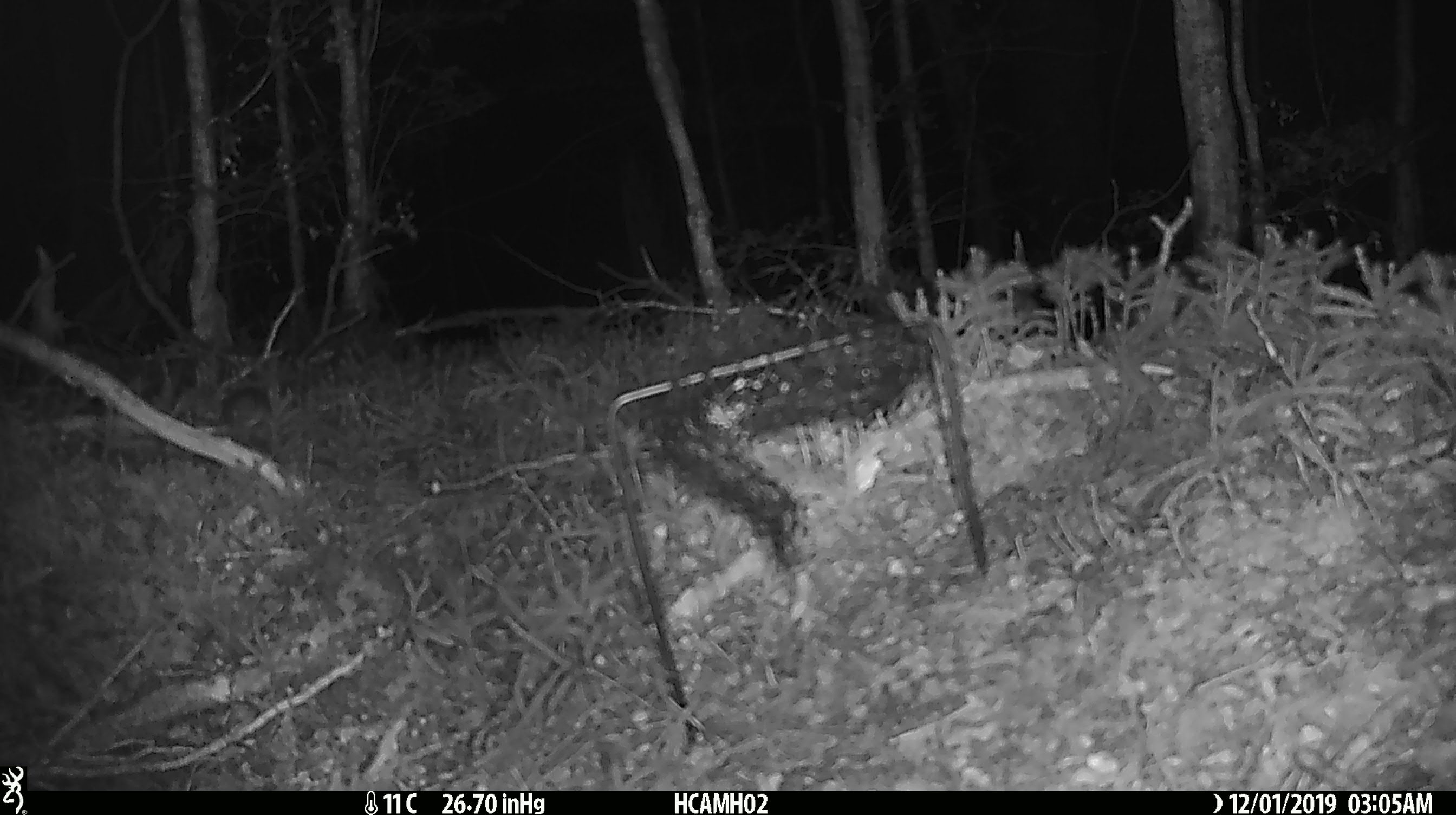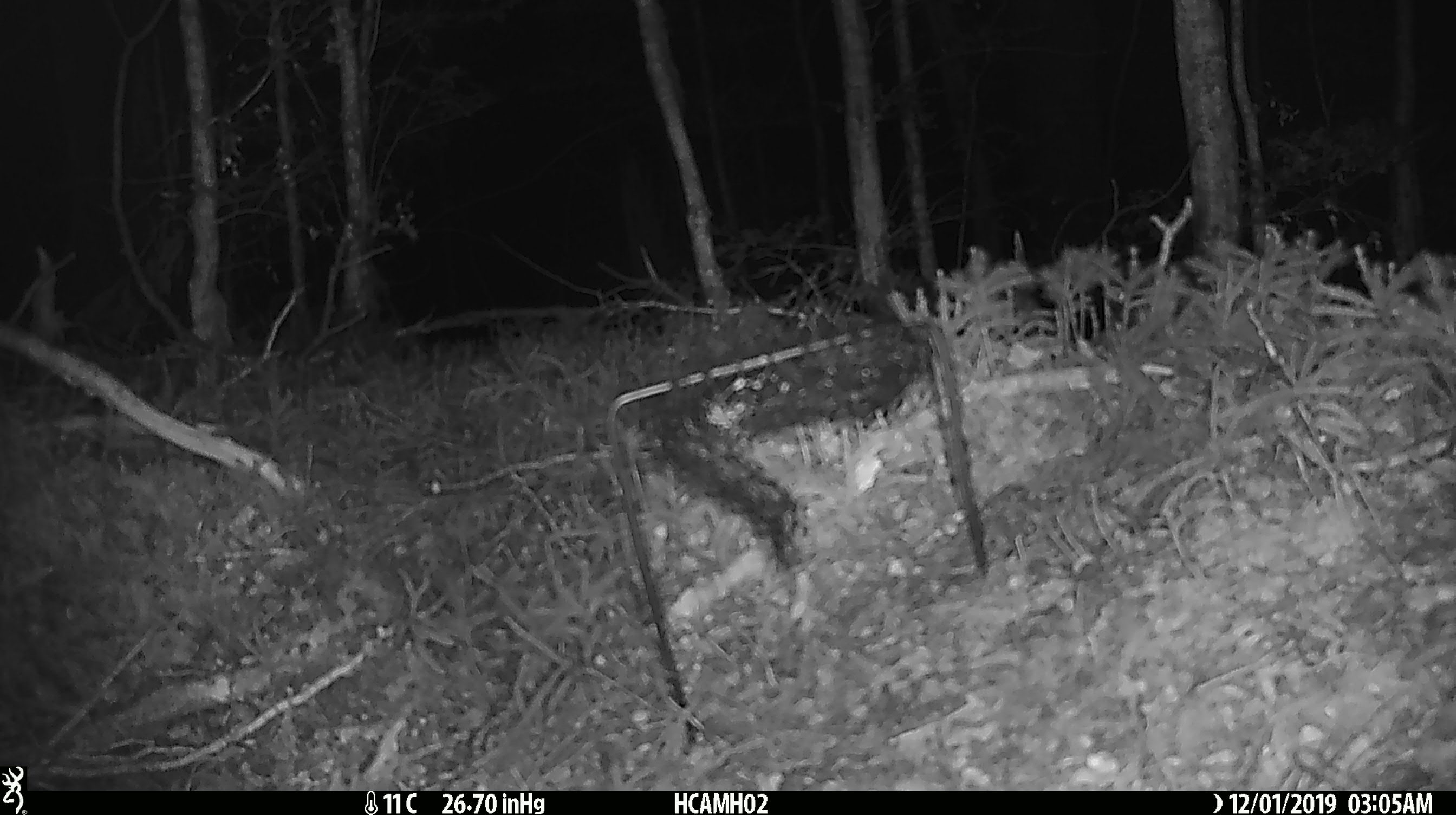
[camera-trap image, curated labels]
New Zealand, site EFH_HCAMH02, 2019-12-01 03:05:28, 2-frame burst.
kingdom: Animalia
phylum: Chordata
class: Mammalia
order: Rodentia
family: Muridae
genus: Mus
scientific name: Mus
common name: mouse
Mouse (Mus).